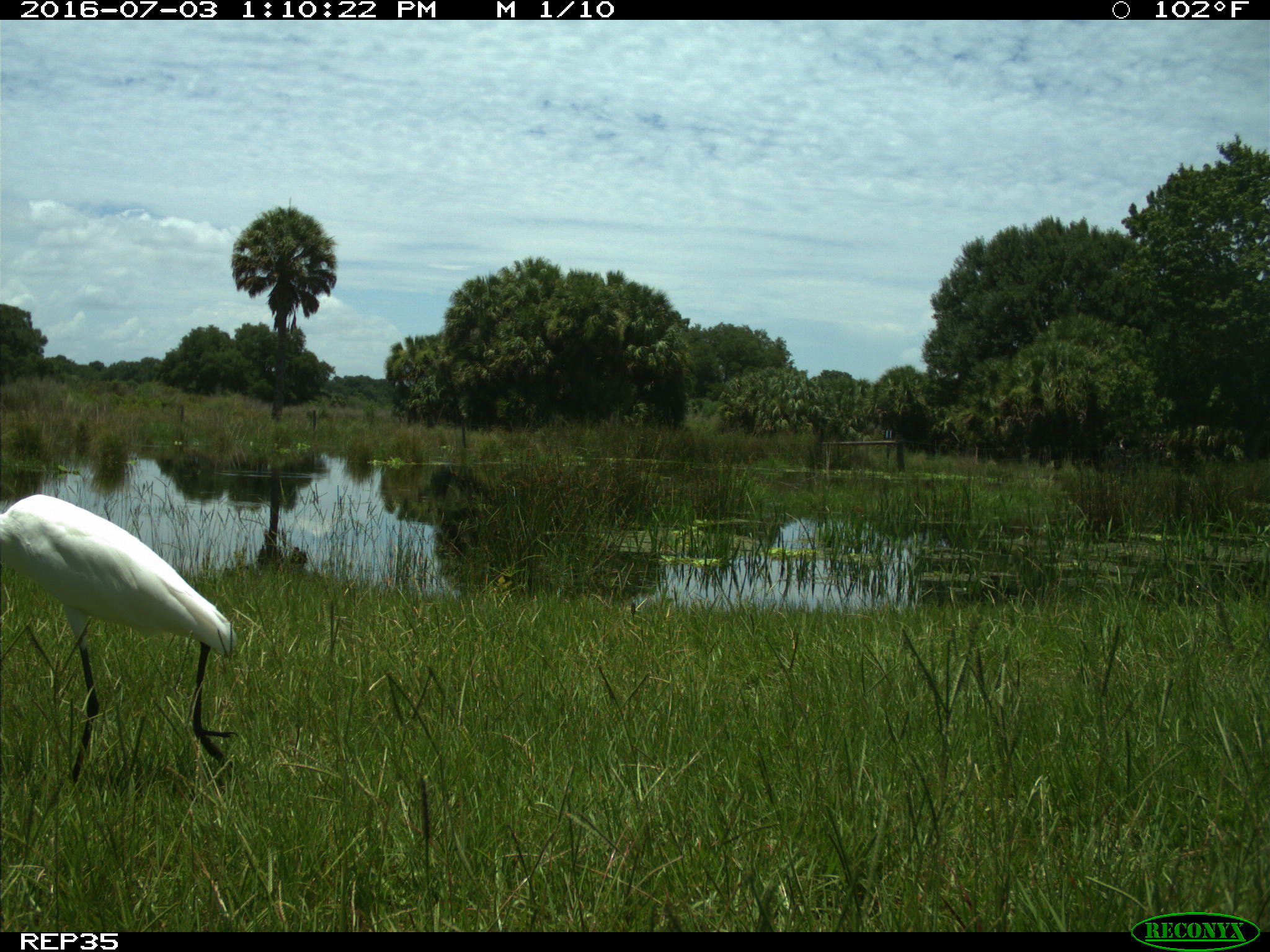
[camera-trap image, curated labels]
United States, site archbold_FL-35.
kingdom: Animalia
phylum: Chordata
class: Aves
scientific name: Aves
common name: birds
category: unidentified bird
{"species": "unidentified bird (birds) (Aves)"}